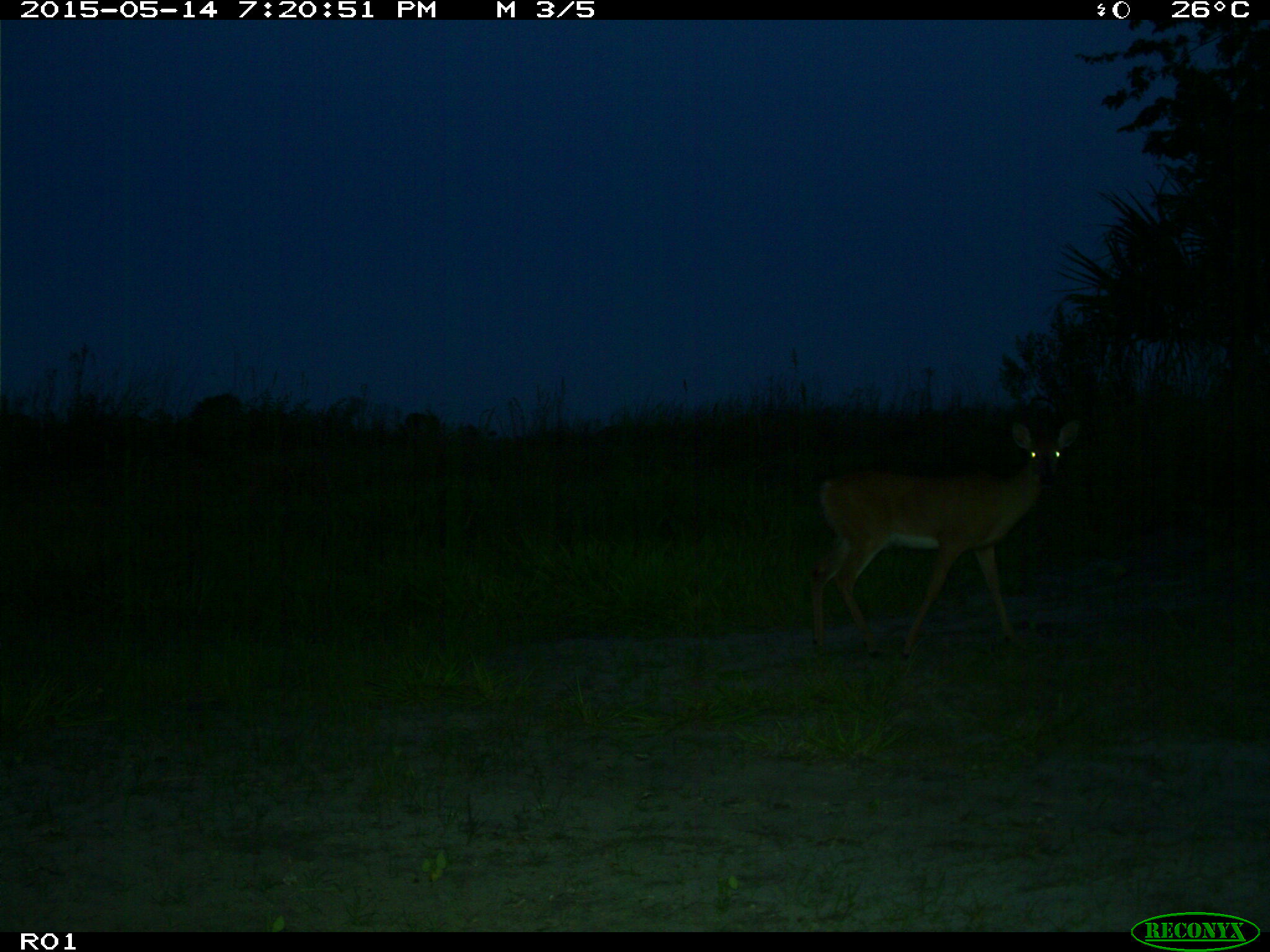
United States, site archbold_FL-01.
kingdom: Animalia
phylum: Chordata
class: Mammalia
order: Artiodactyla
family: Cervidae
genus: Odocoileus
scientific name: Odocoileus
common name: deer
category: unidentified deer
Unidentified deer (deer) (Odocoileus).